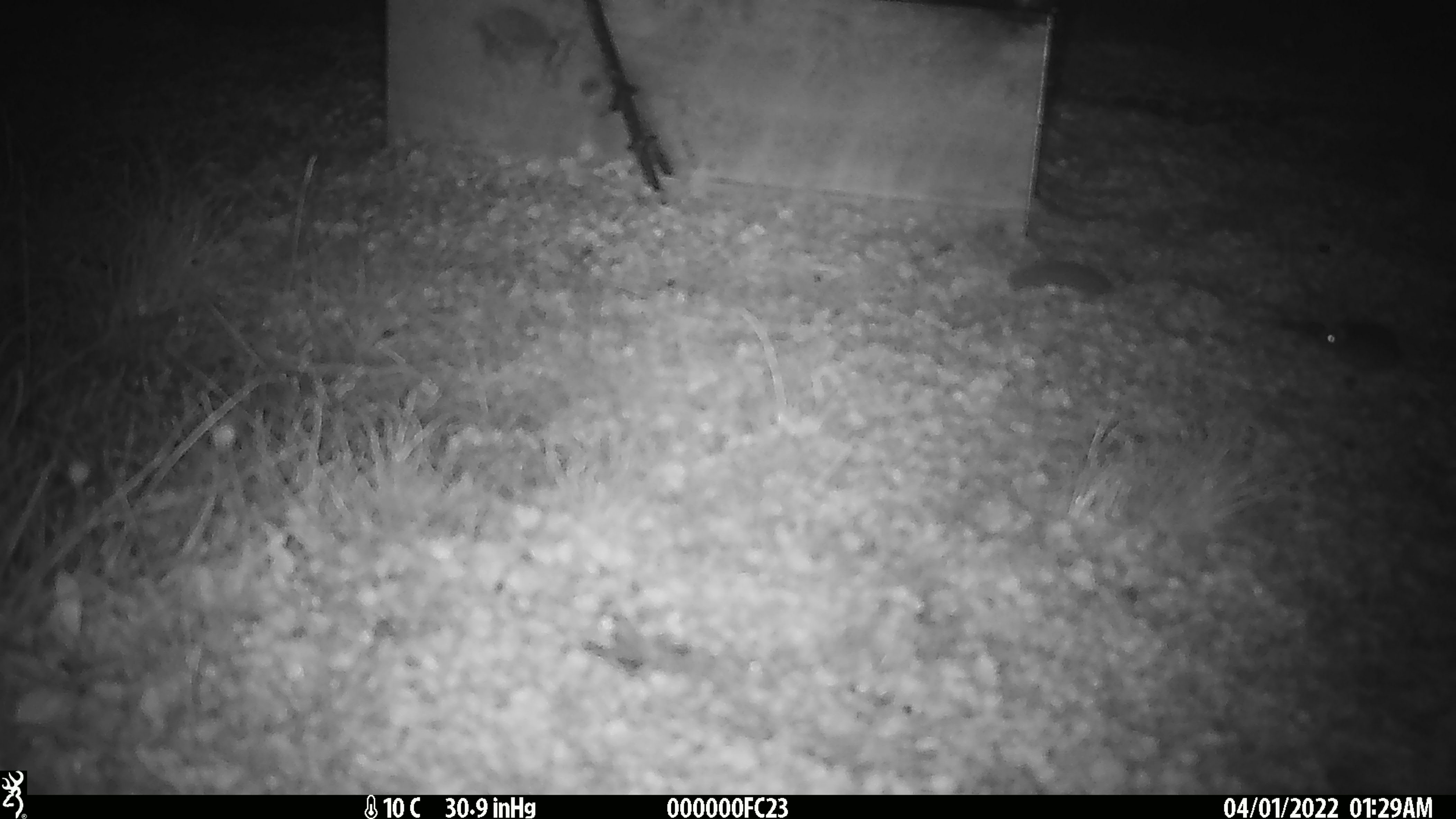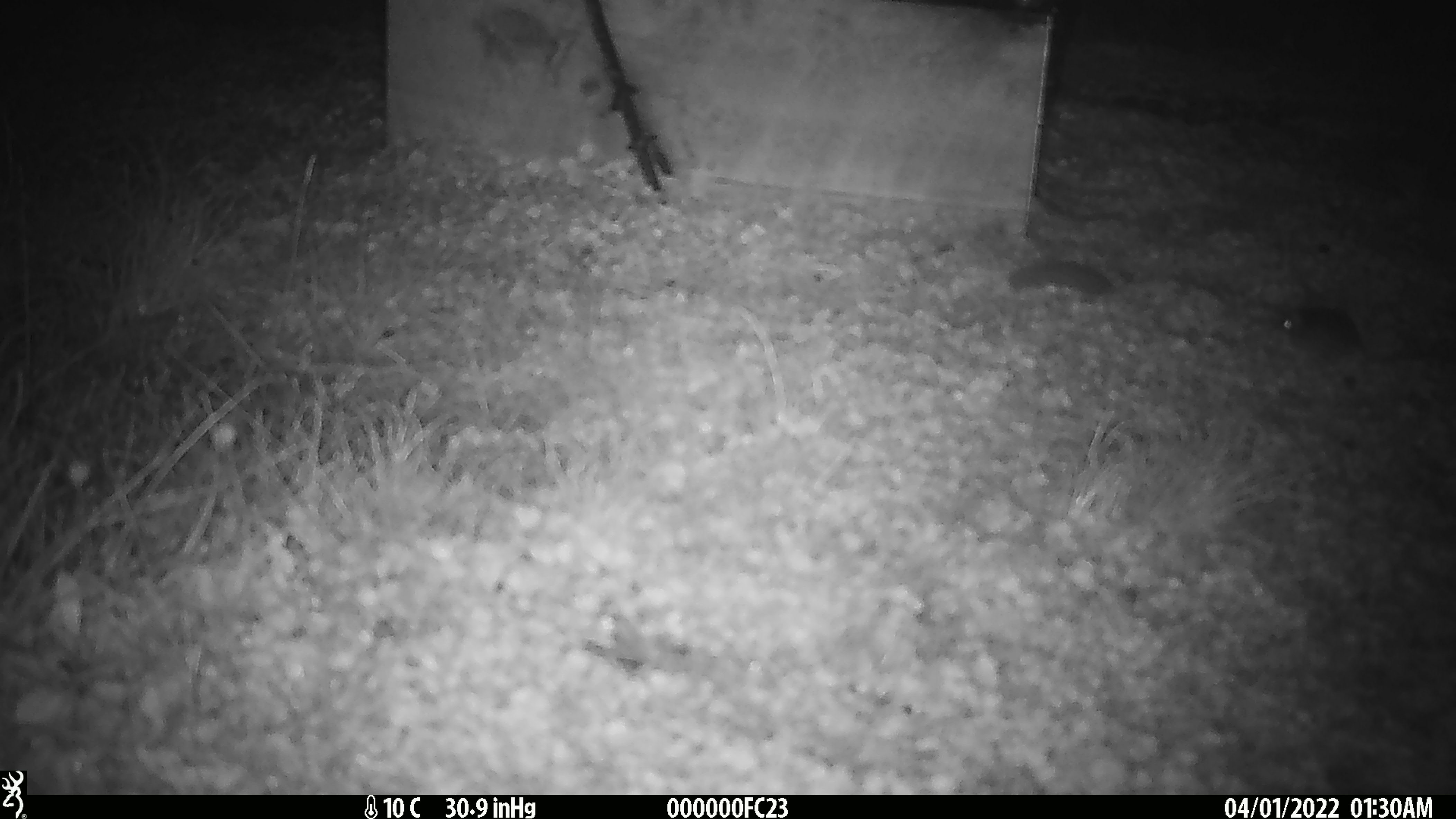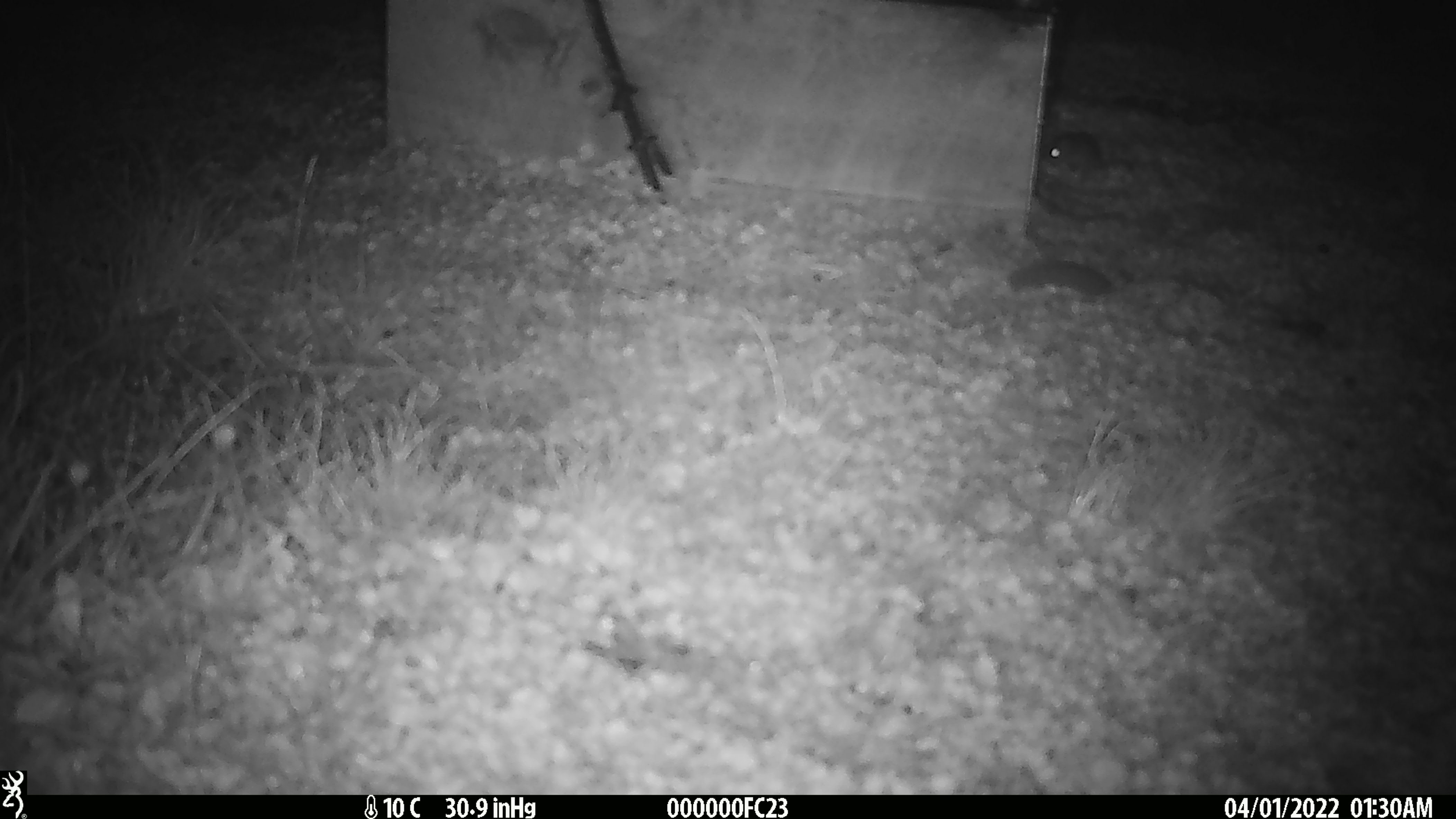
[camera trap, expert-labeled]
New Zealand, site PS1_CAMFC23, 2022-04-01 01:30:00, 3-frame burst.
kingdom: Animalia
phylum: Chordata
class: Mammalia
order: Rodentia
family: Muridae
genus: Mus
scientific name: Mus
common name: mouse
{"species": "mouse (Mus)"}